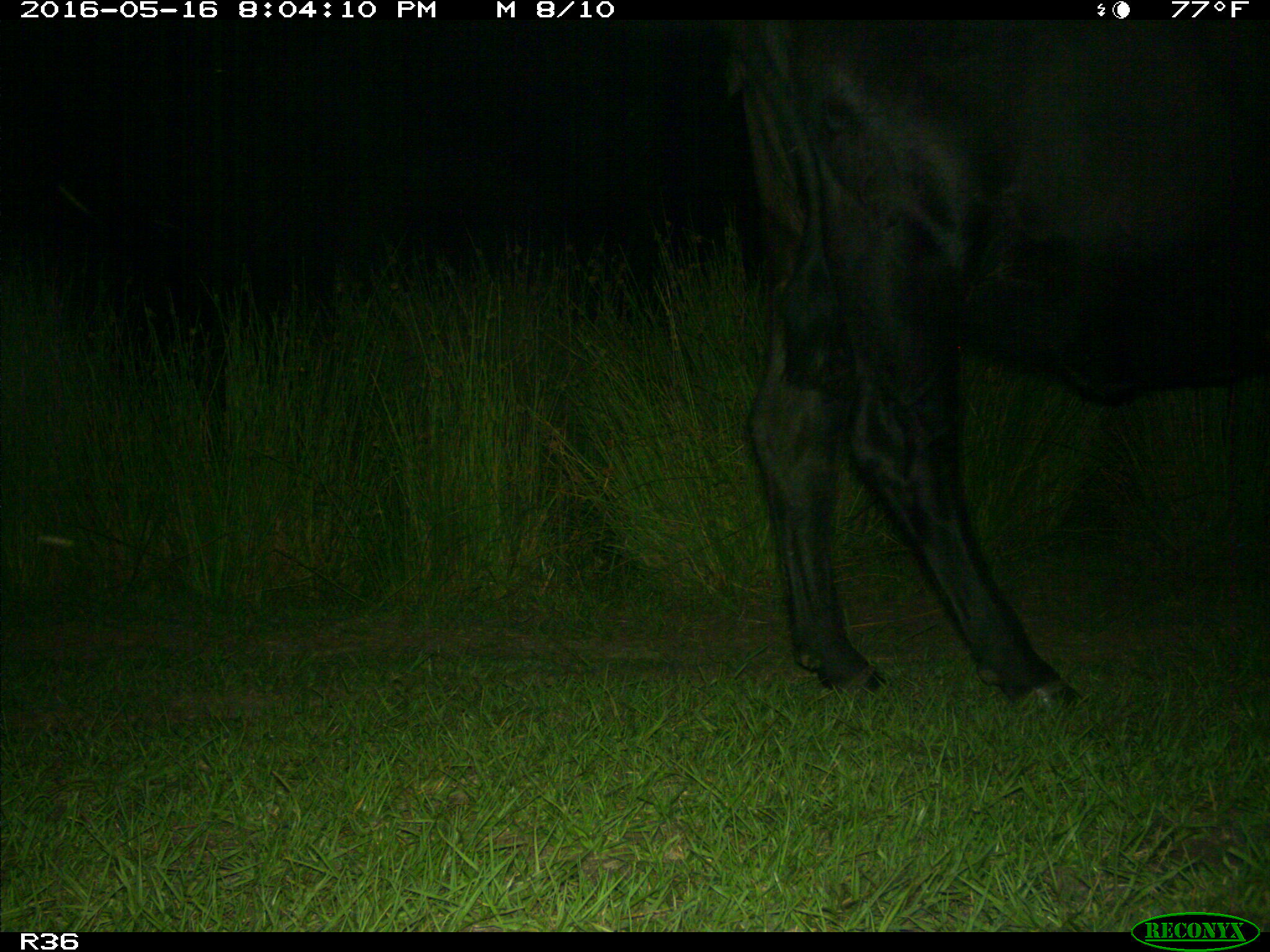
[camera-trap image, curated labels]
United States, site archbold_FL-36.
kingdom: Animalia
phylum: Chordata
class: Mammalia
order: Artiodactyla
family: Bovidae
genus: Bos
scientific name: Bos taurus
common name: domestic cow